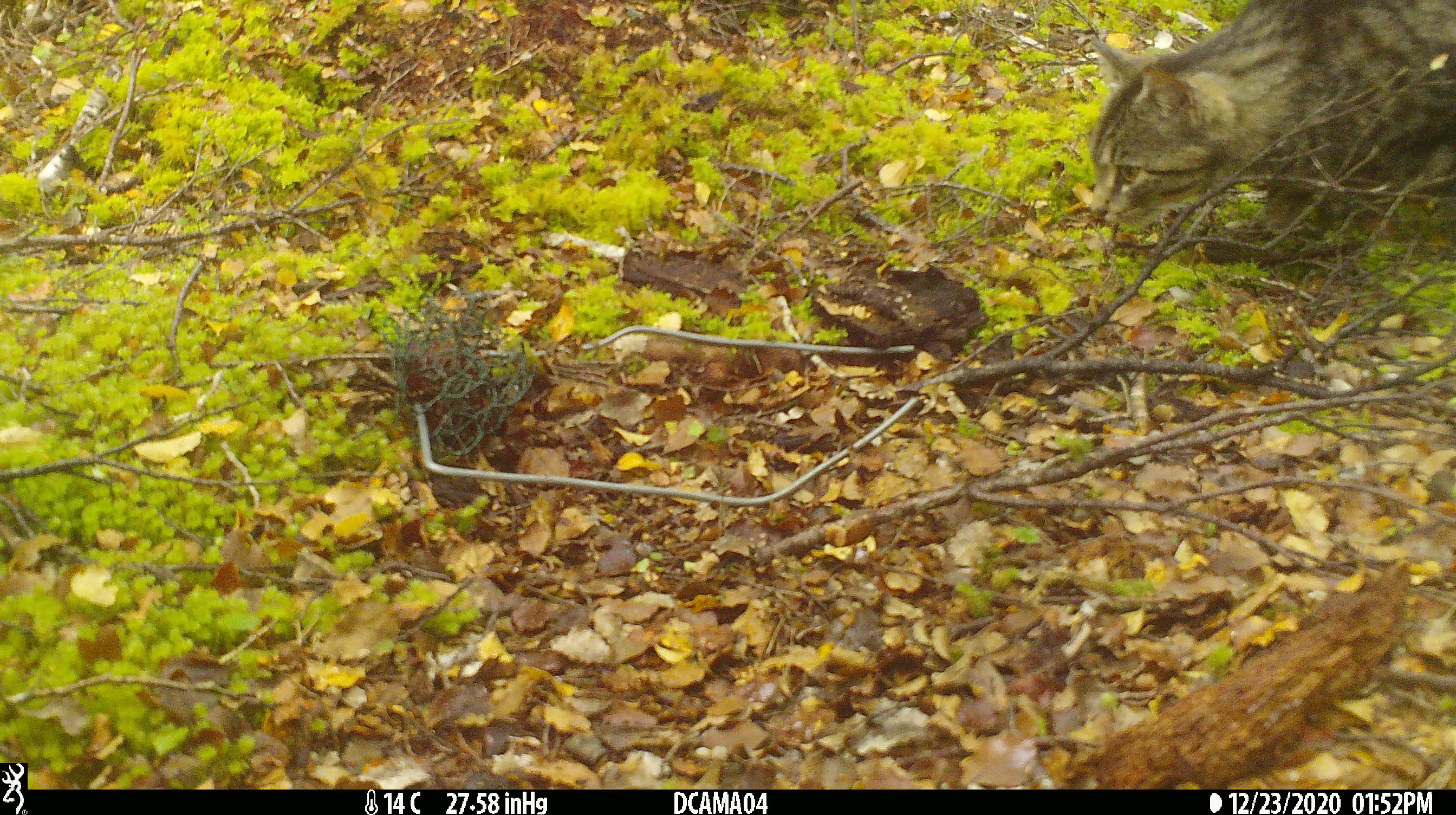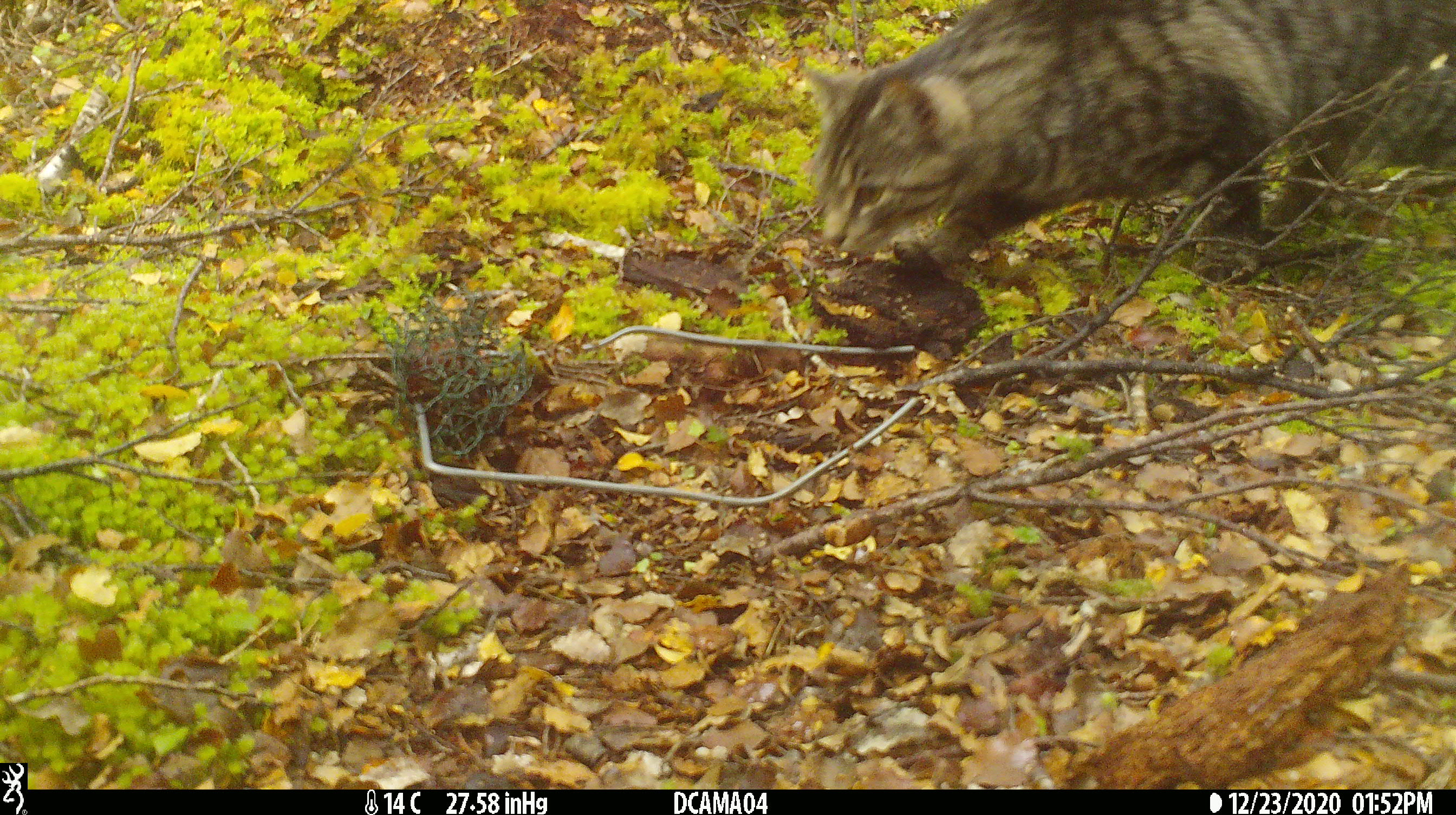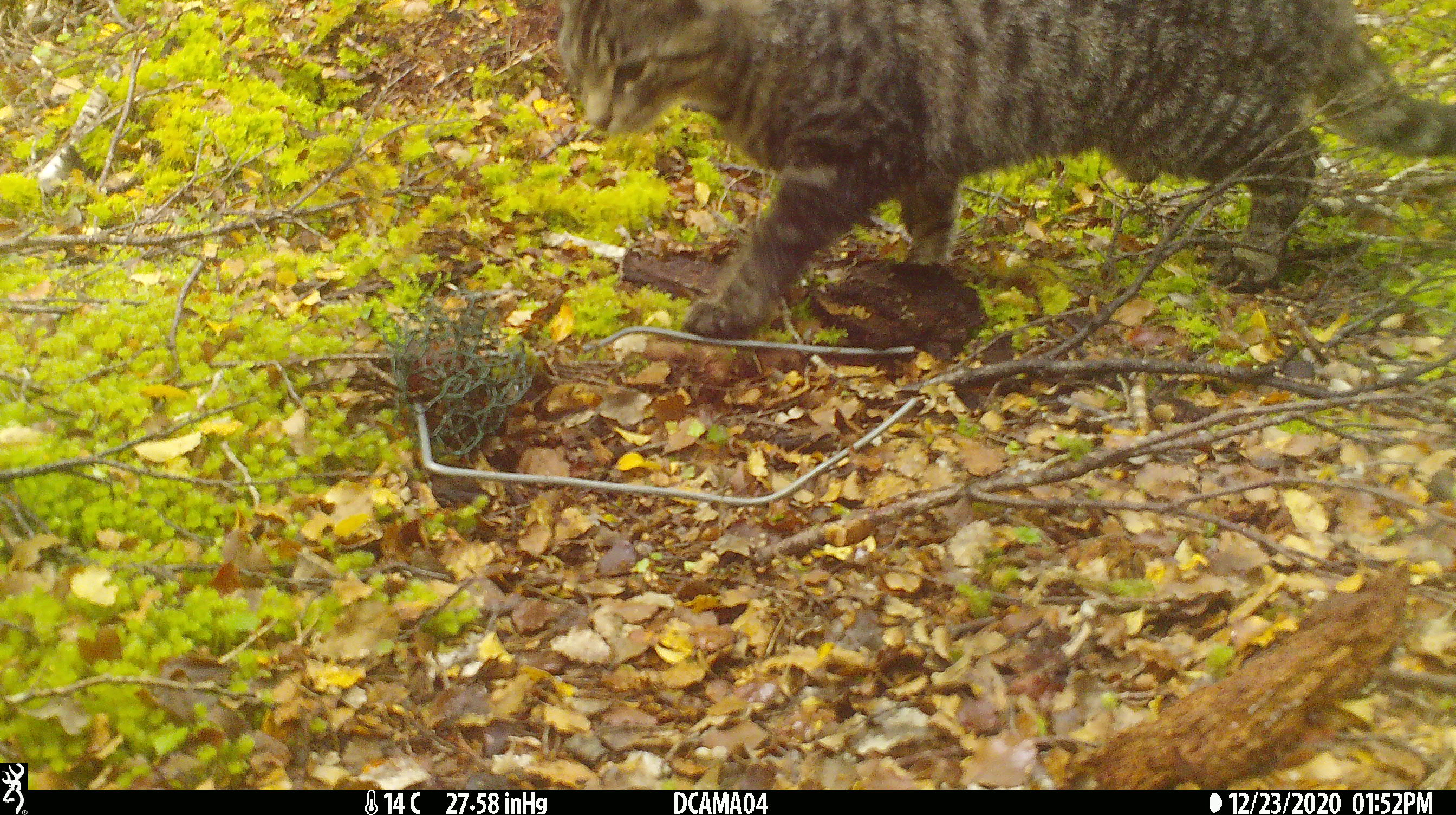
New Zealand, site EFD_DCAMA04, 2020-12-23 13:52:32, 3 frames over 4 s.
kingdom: Animalia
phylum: Chordata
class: Mammalia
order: Carnivora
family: Felidae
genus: Felis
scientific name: Felis catus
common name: domestic cat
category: cat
Cat (domestic cat) (Felis catus).